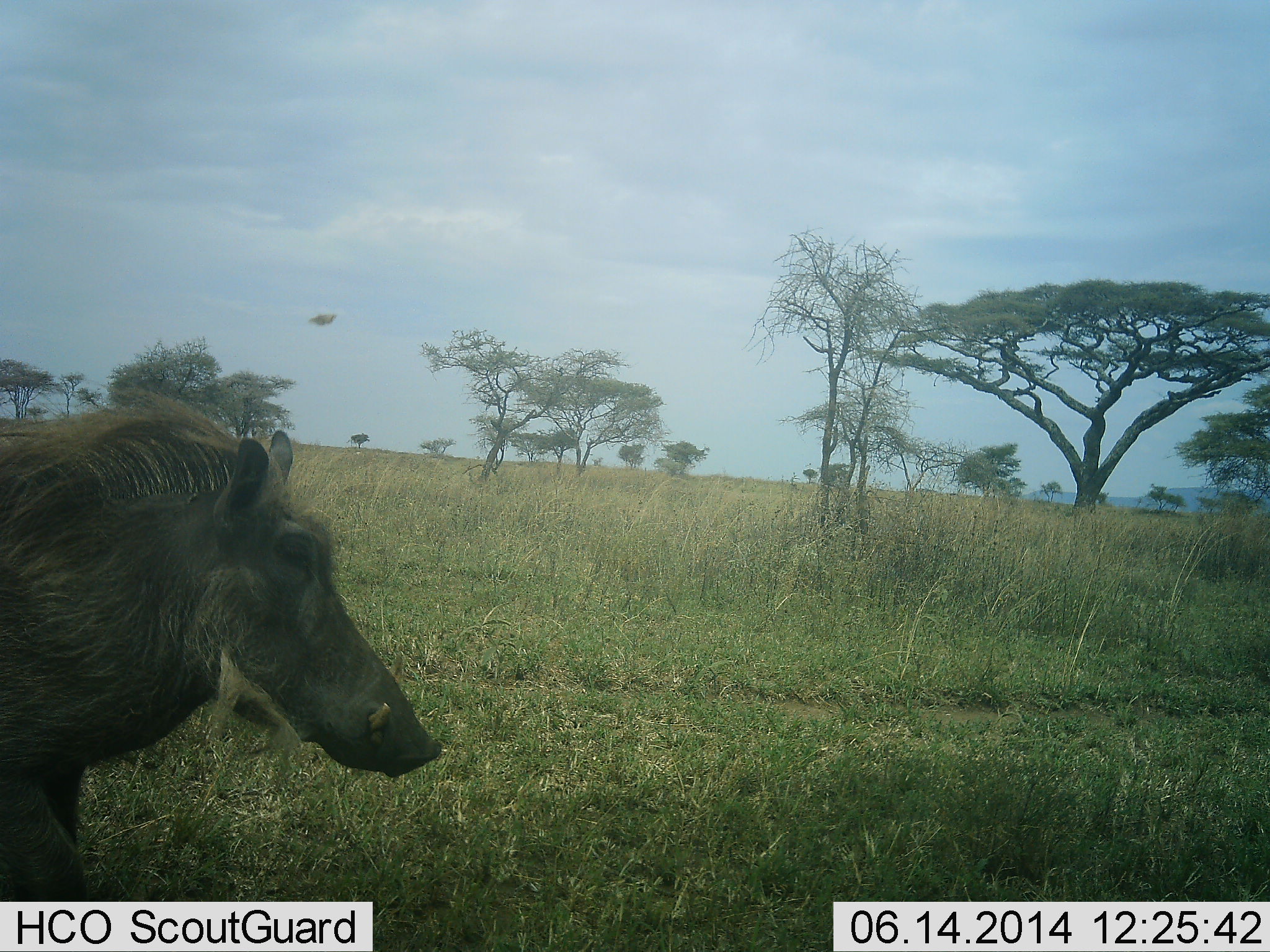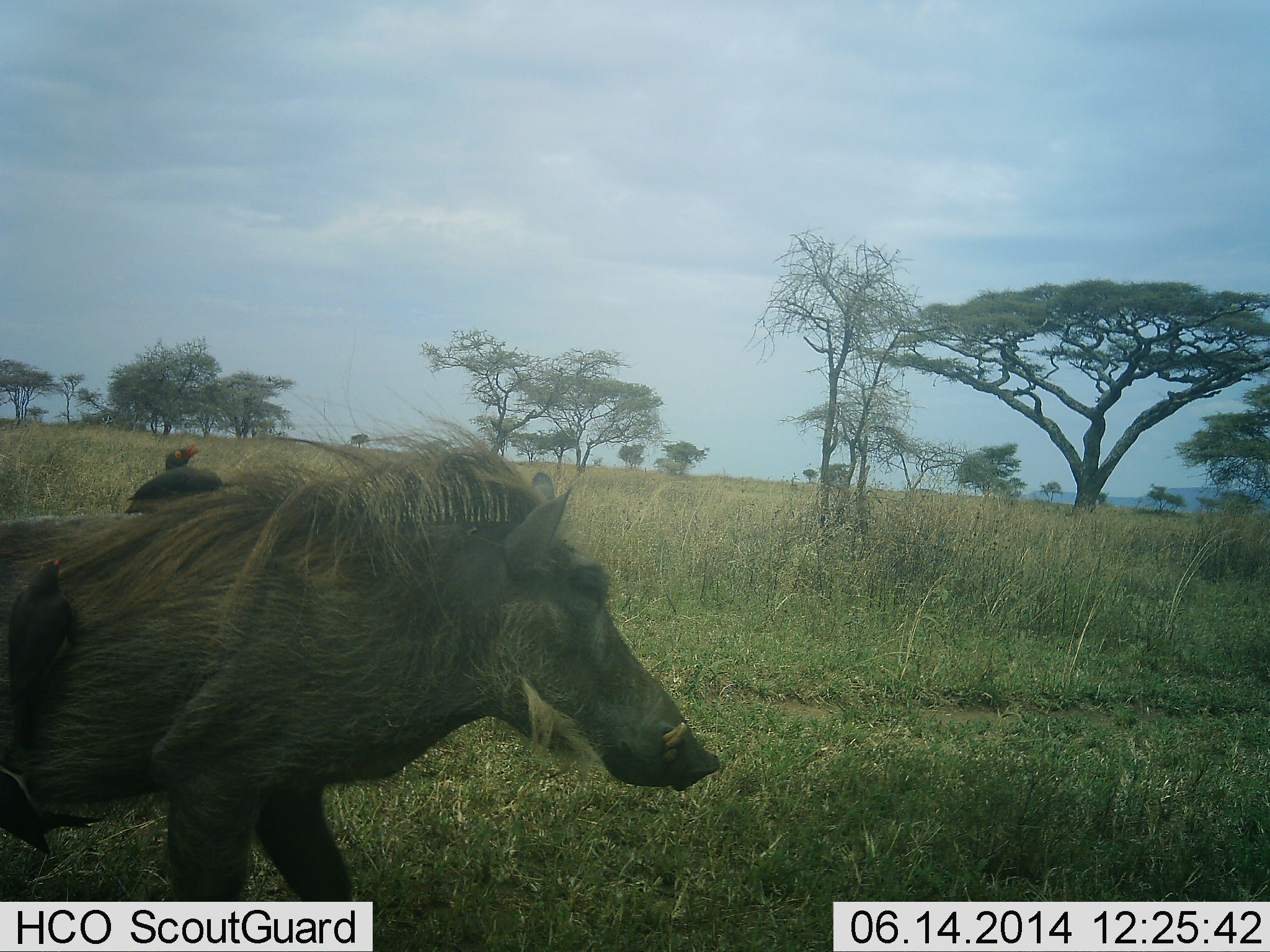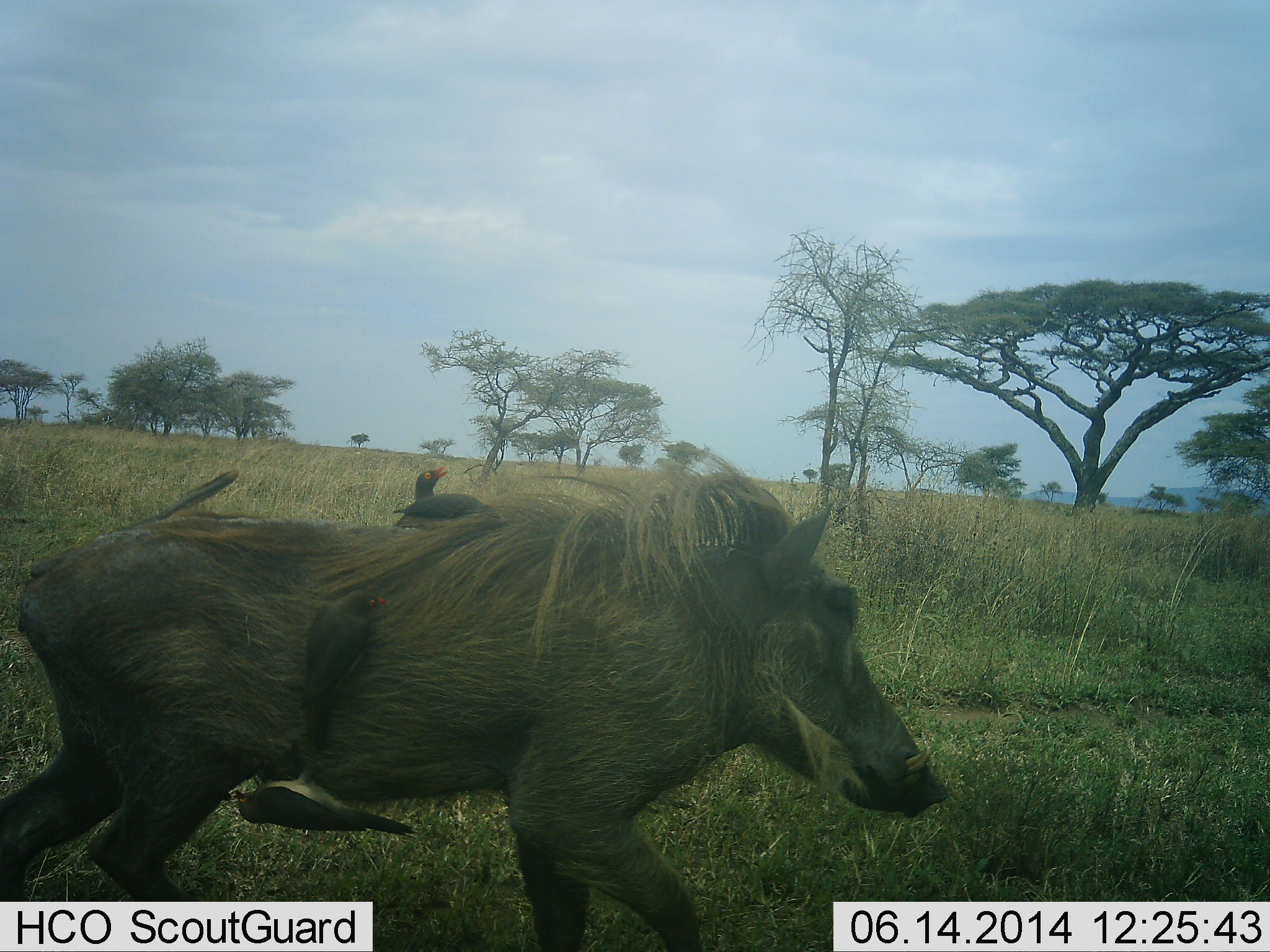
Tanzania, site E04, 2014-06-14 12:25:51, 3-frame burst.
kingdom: Animalia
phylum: Chordata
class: Aves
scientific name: Aves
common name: bird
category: otherbird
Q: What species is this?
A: Otherbird (bird) (Aves).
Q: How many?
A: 4.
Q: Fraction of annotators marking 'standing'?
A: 50%.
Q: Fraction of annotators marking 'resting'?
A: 20%.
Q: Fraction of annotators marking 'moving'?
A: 10%.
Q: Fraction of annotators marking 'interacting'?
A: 30%.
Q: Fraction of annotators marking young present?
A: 0%.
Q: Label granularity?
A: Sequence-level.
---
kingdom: Animalia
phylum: Chordata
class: Mammalia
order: Artiodactyla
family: Suidae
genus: Phacochoerus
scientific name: Phacochoerus africanus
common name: warthog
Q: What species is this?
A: Warthog (Phacochoerus africanus).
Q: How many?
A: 1.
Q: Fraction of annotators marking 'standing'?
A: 0%.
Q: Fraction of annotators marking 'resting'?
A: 0%.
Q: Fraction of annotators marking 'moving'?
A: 100%.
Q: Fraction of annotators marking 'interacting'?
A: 0%.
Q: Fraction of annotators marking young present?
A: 0%.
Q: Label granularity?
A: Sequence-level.